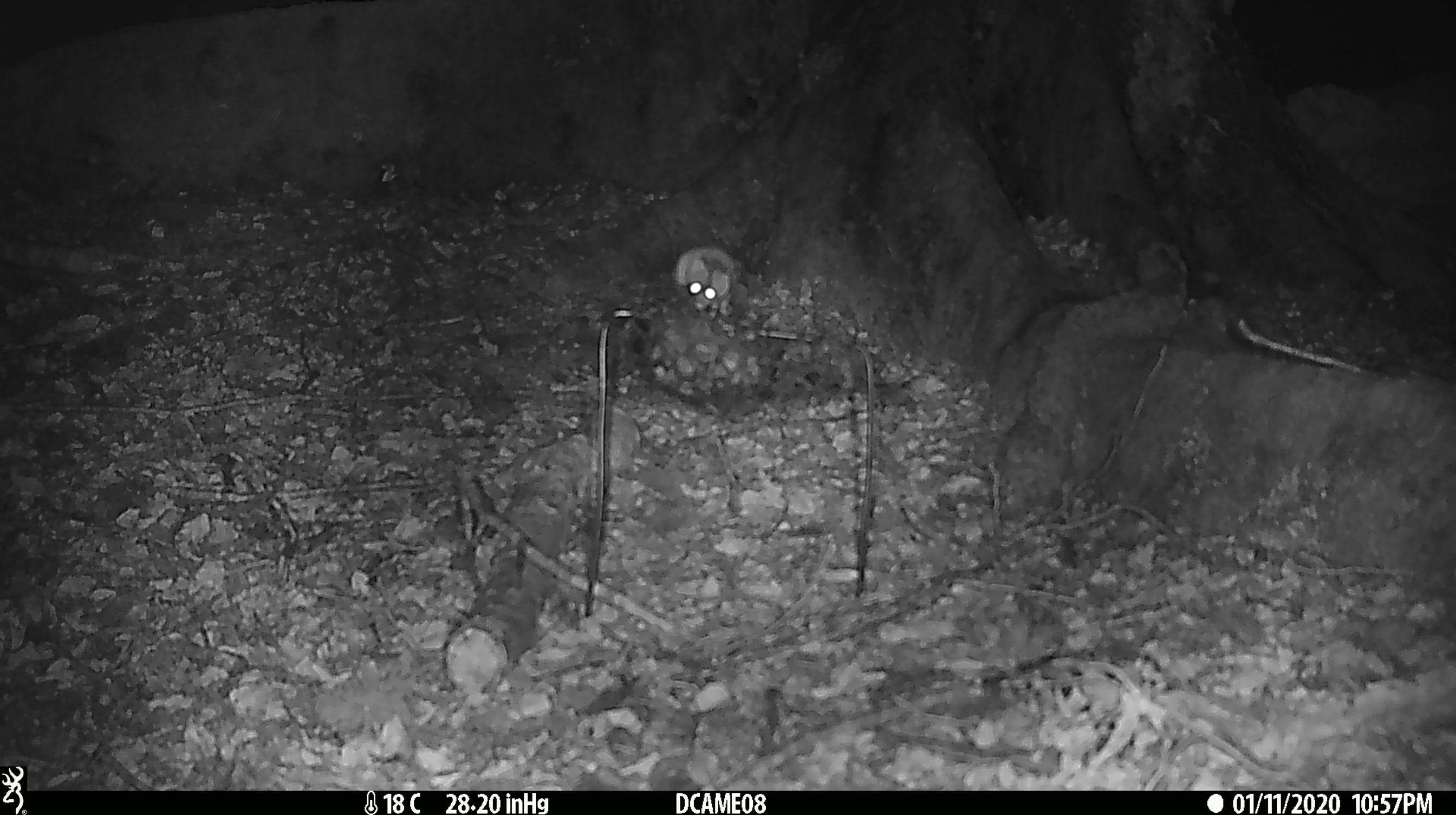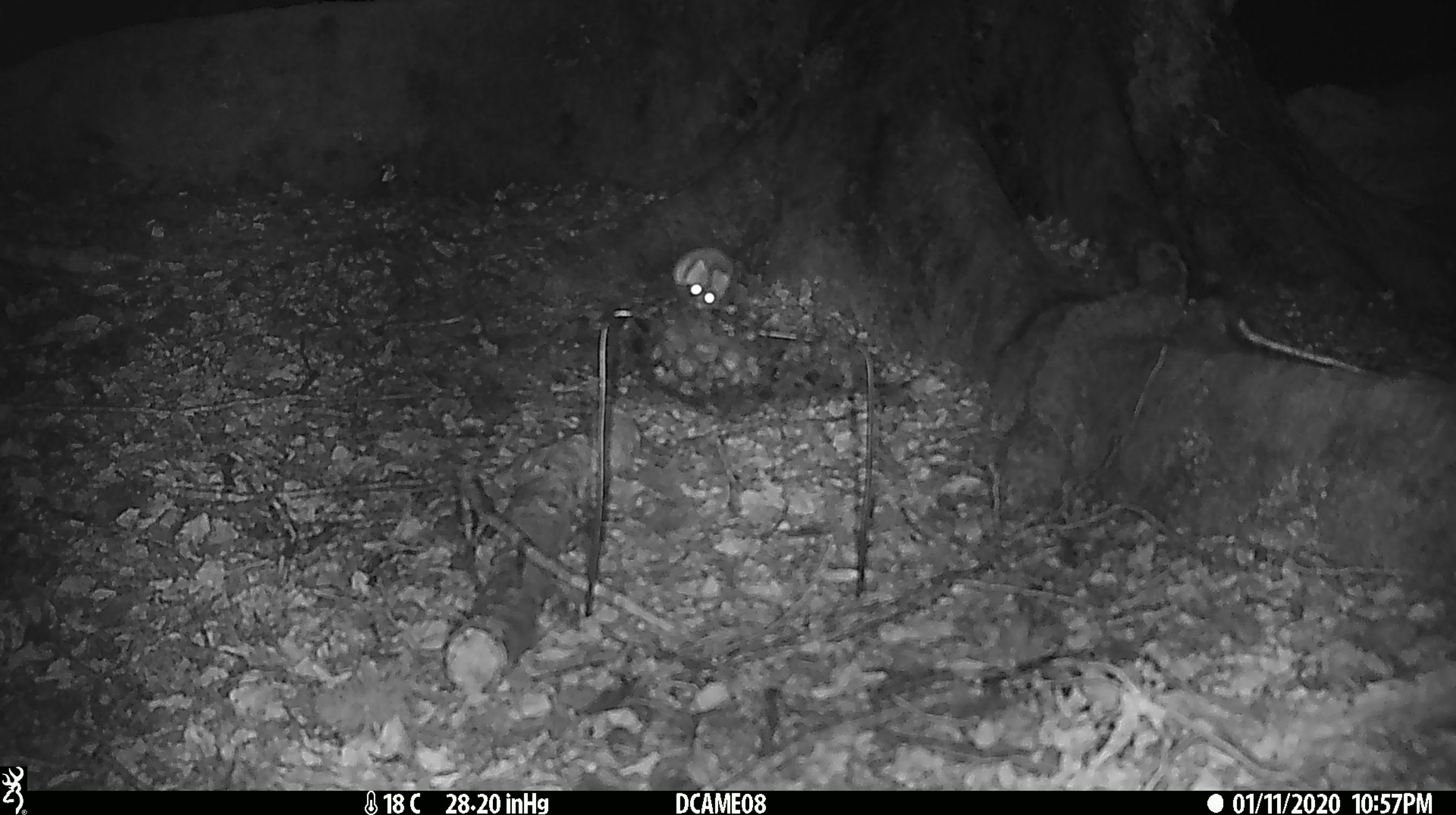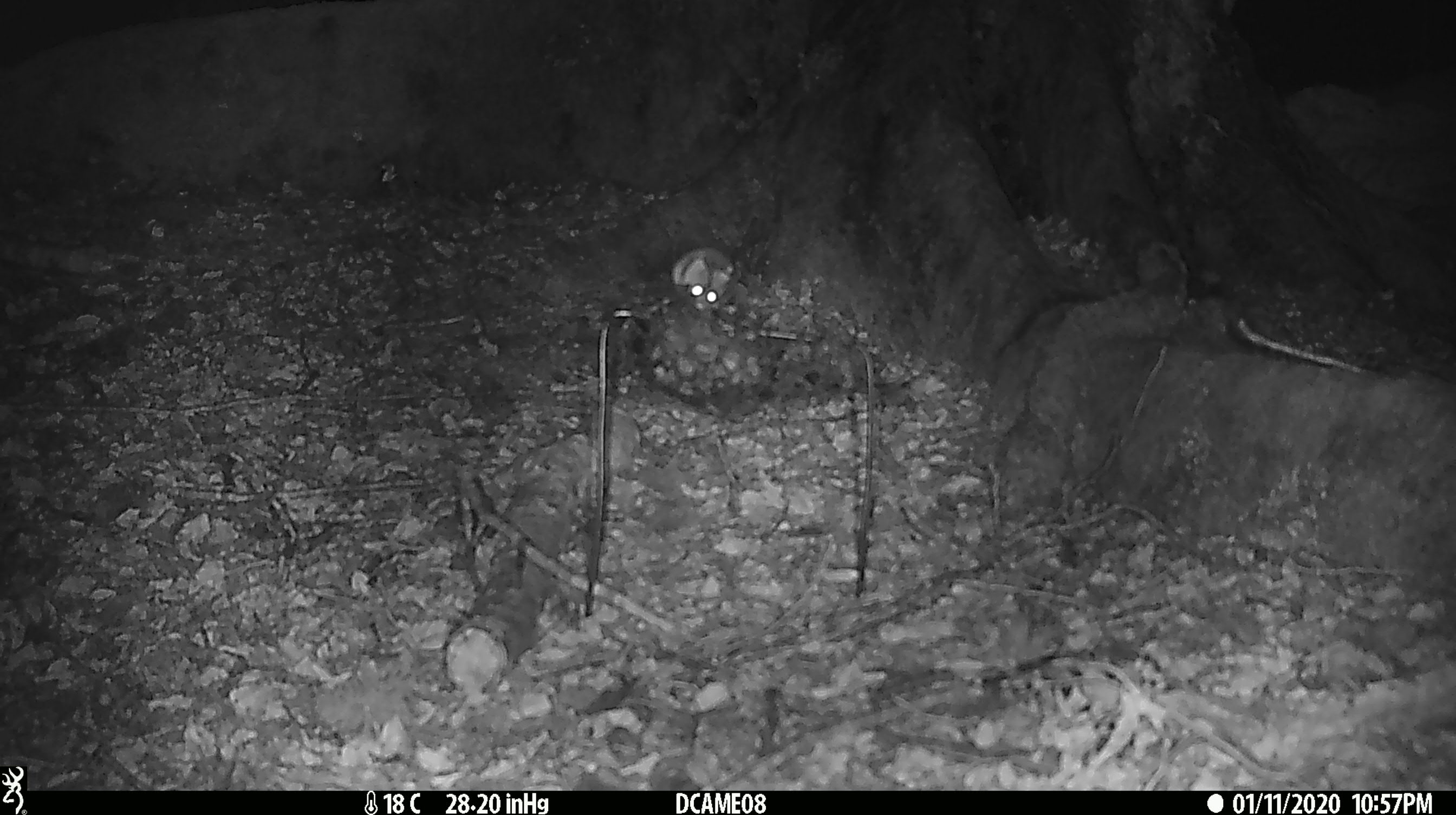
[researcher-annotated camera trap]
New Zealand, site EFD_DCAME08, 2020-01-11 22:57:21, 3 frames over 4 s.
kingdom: Animalia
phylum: Chordata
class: Mammalia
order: Rodentia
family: Muridae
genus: Mus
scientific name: Mus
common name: mouse